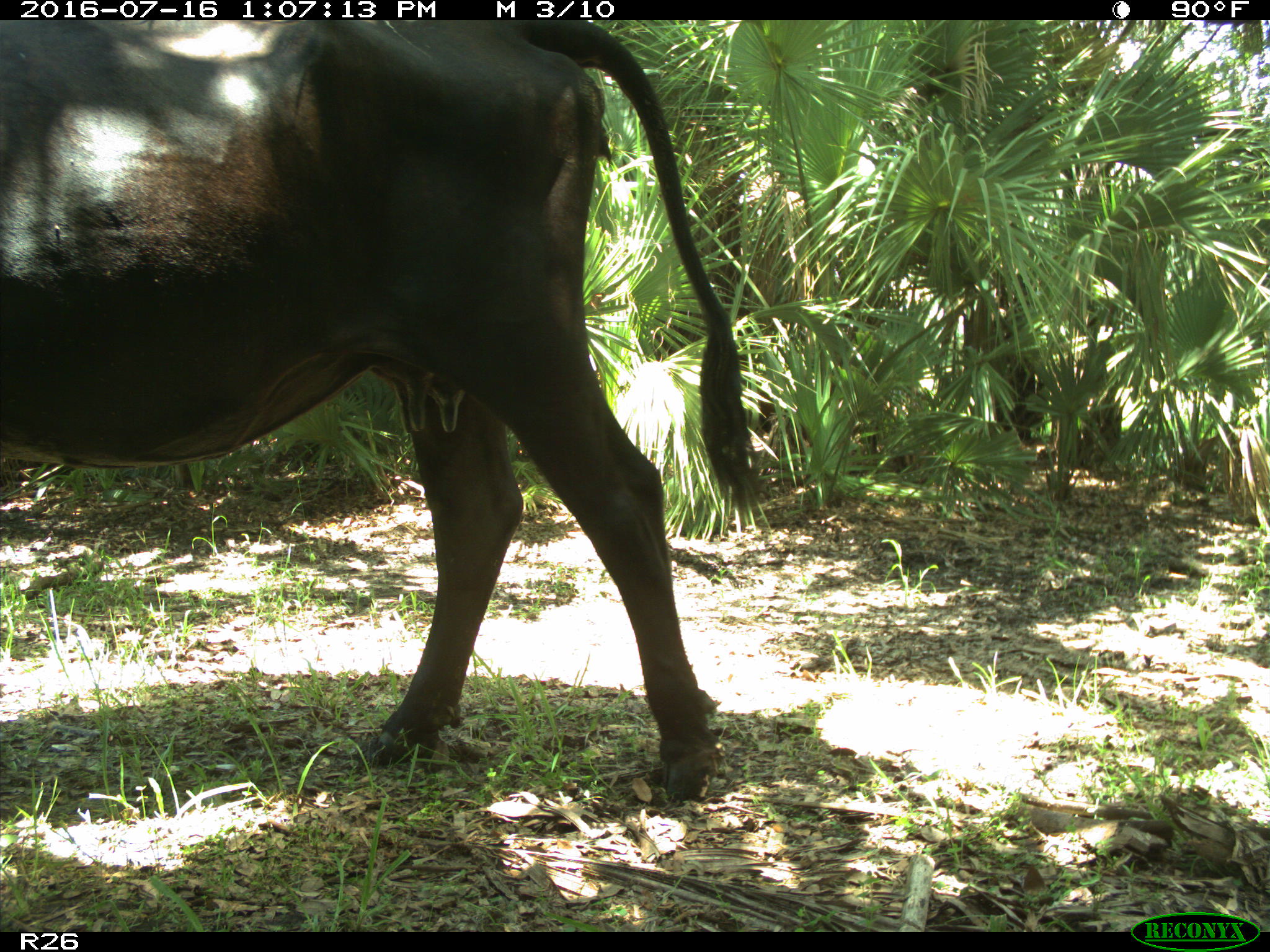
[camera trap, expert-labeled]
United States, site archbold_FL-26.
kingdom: Animalia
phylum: Chordata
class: Mammalia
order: Artiodactyla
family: Bovidae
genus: Bos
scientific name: Bos taurus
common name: domestic cow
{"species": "Bos taurus (domestic cow)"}